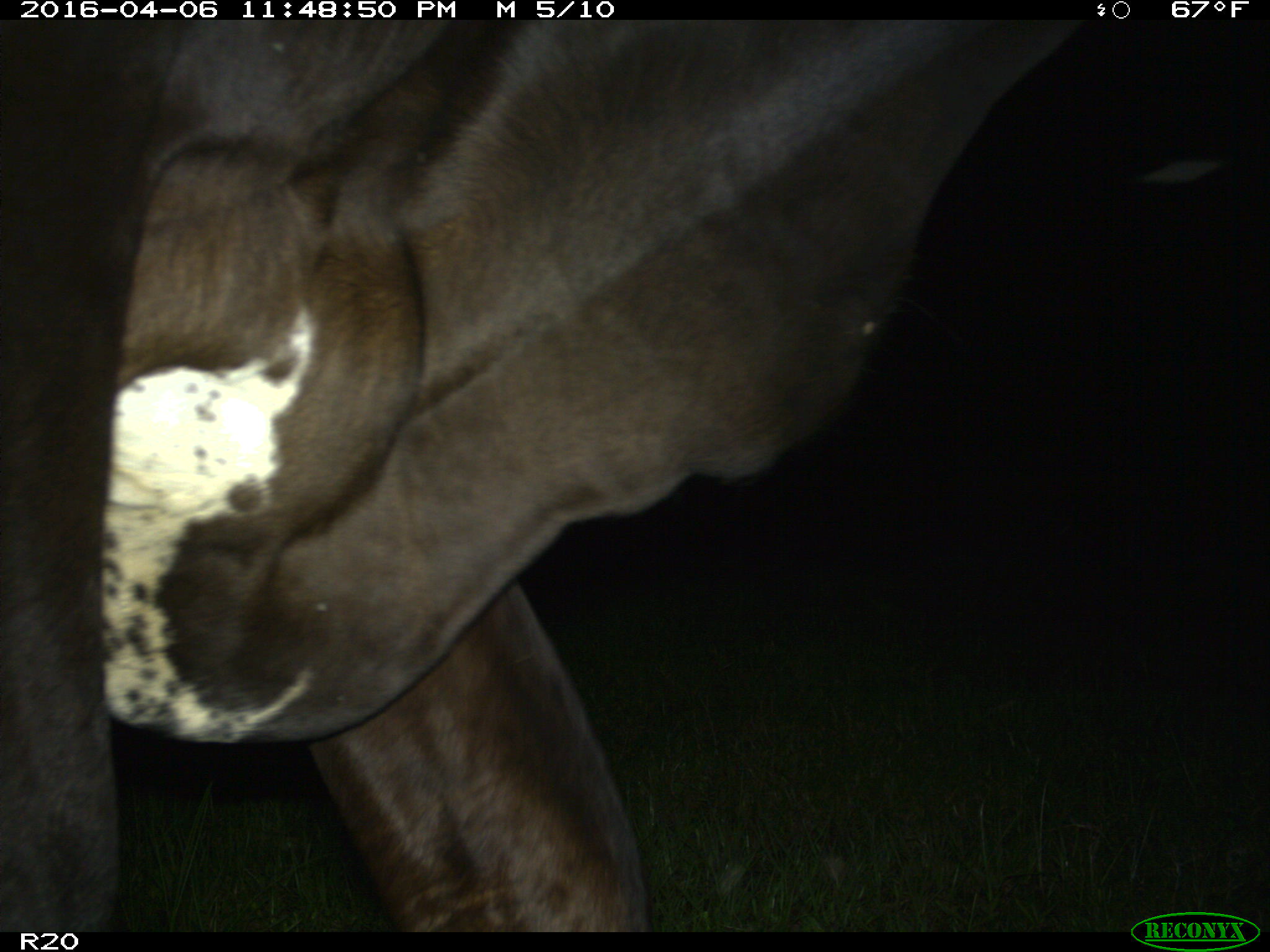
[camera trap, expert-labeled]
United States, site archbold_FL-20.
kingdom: Animalia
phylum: Chordata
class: Mammalia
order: Artiodactyla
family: Bovidae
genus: Bos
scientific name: Bos taurus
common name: domestic cow